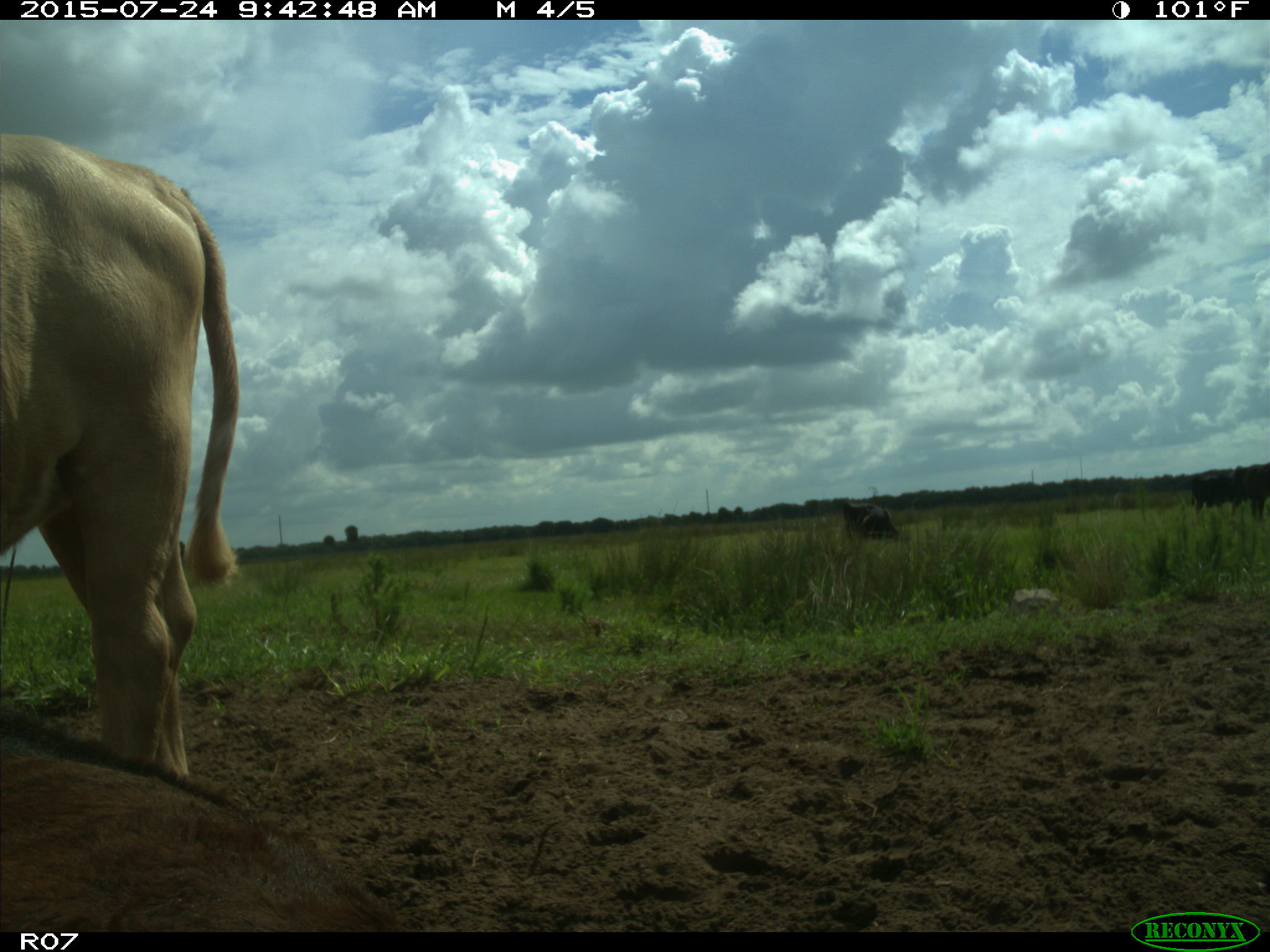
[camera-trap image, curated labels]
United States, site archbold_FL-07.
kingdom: Animalia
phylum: Chordata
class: Mammalia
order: Artiodactyla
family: Bovidae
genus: Bos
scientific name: Bos taurus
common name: domestic cow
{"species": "Bos taurus (domestic cow)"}